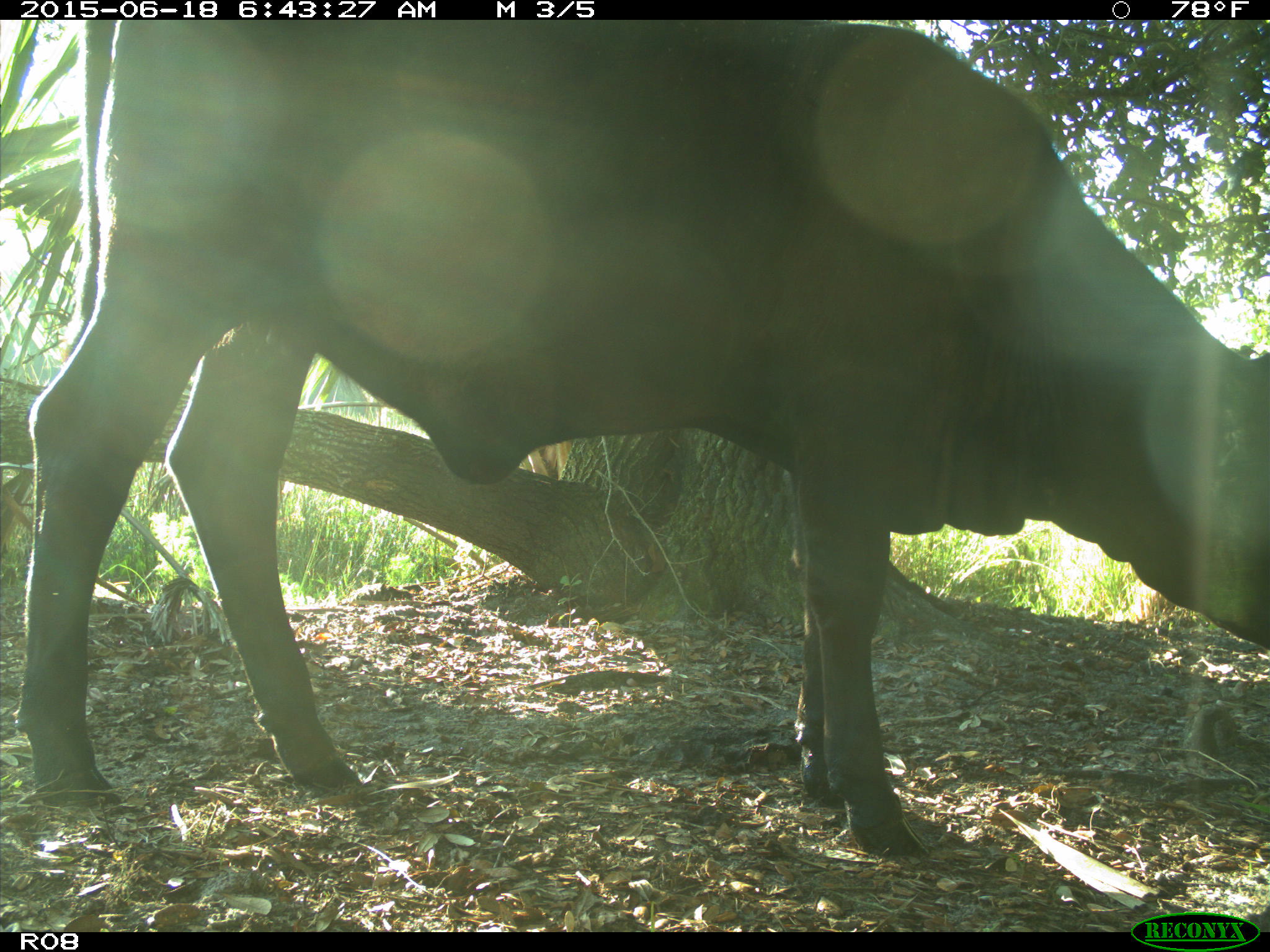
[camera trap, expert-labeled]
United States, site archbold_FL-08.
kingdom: Animalia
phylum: Chordata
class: Mammalia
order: Artiodactyla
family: Bovidae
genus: Bos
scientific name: Bos taurus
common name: domestic cow